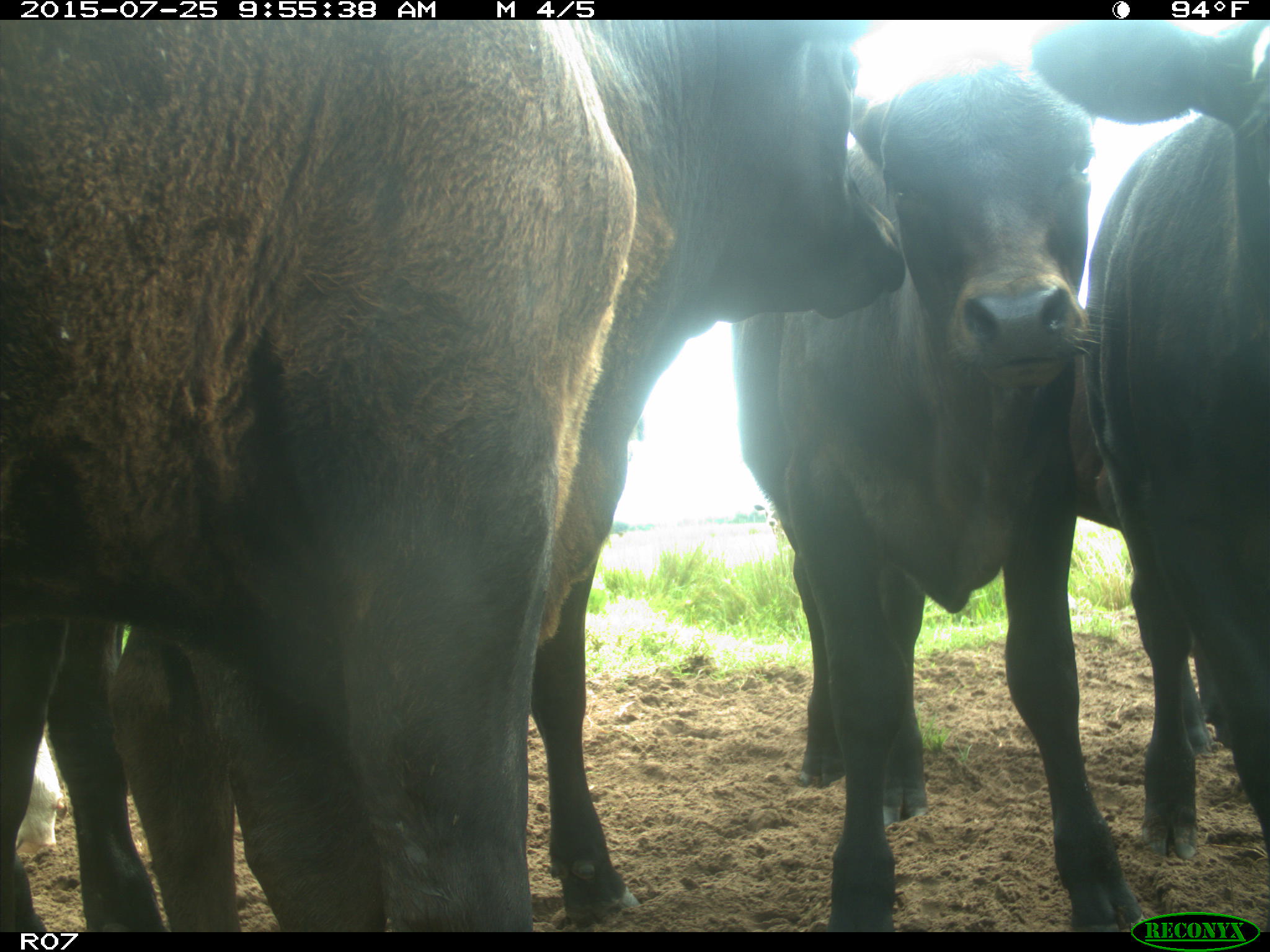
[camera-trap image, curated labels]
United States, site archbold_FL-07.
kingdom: Animalia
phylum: Chordata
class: Mammalia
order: Artiodactyla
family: Bovidae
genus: Bos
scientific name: Bos taurus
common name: domestic cow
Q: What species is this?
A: Bos taurus (domestic cow).